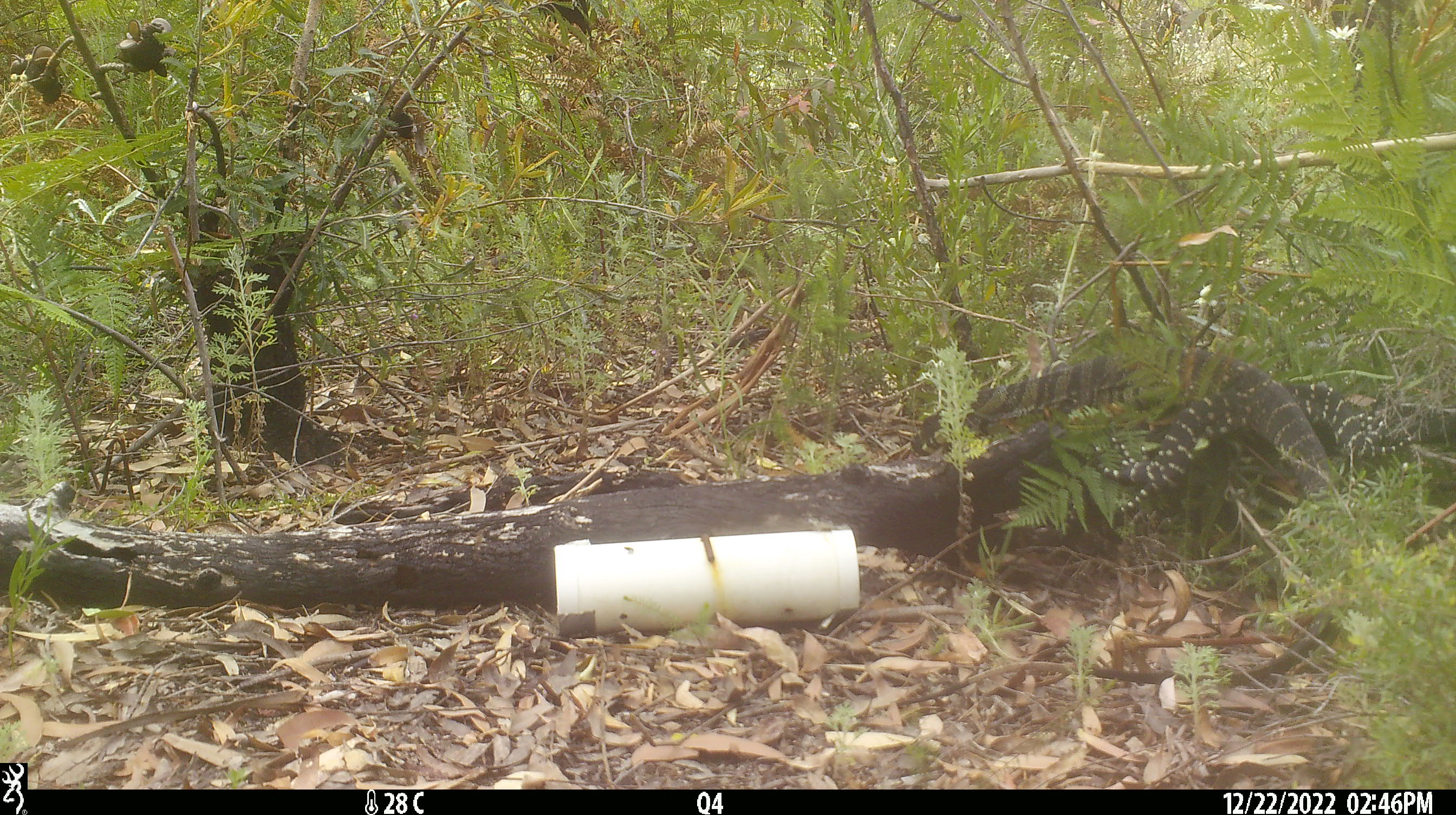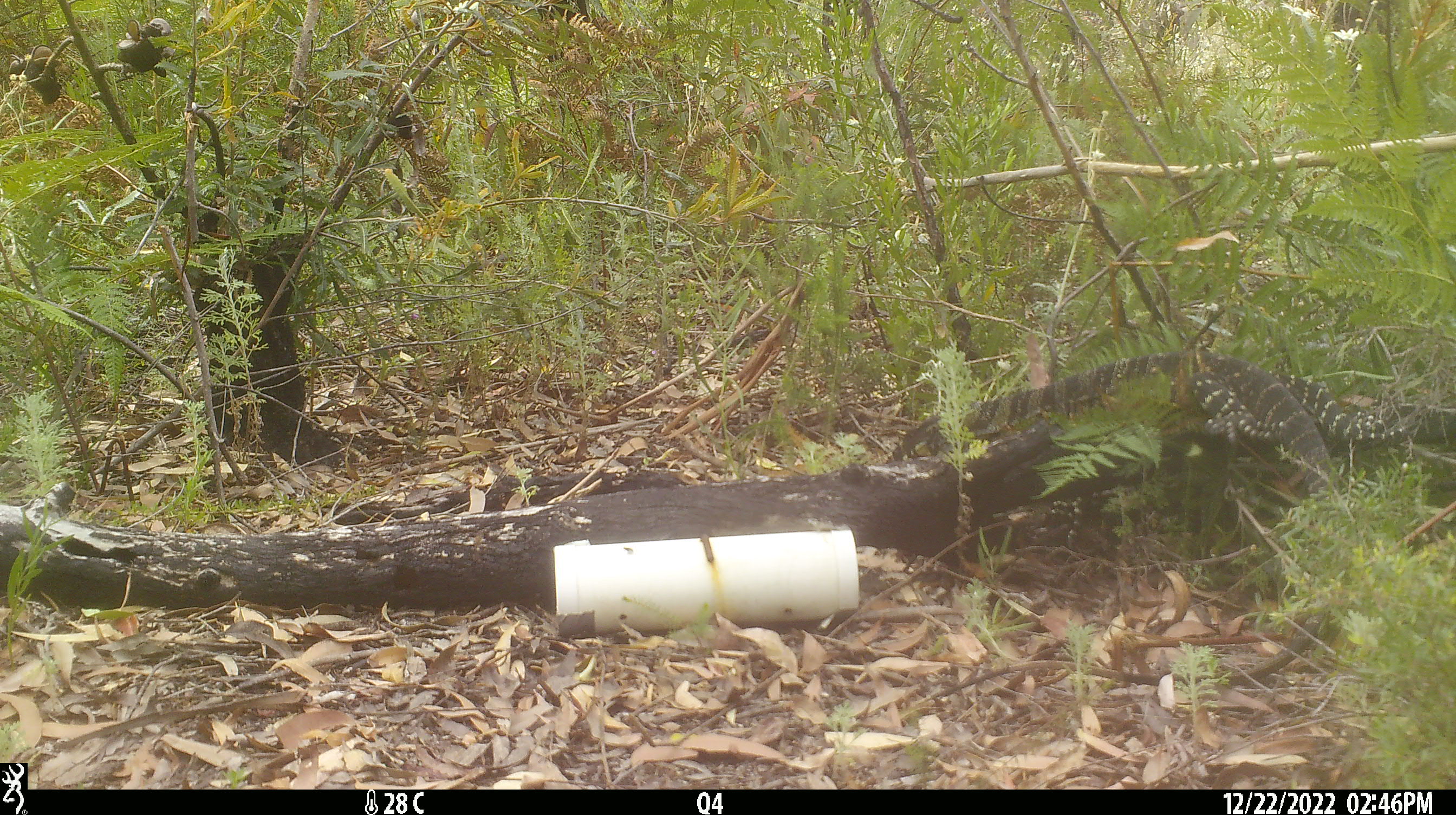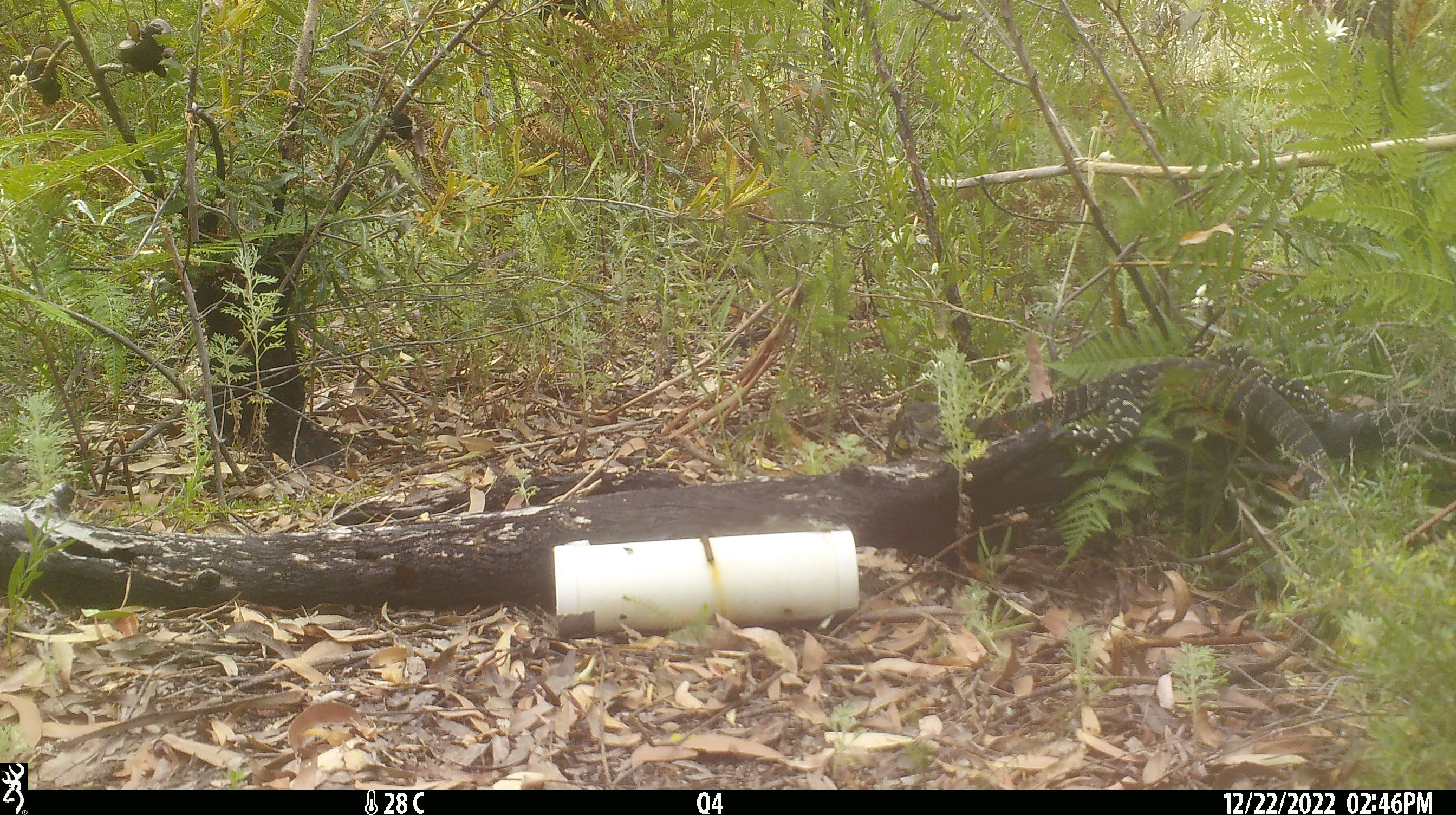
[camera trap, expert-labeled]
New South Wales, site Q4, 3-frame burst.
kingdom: Animalia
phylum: Chordata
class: Reptilia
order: Squamata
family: Varanidae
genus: Varanus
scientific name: Varanus varius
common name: lace monitor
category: goanna